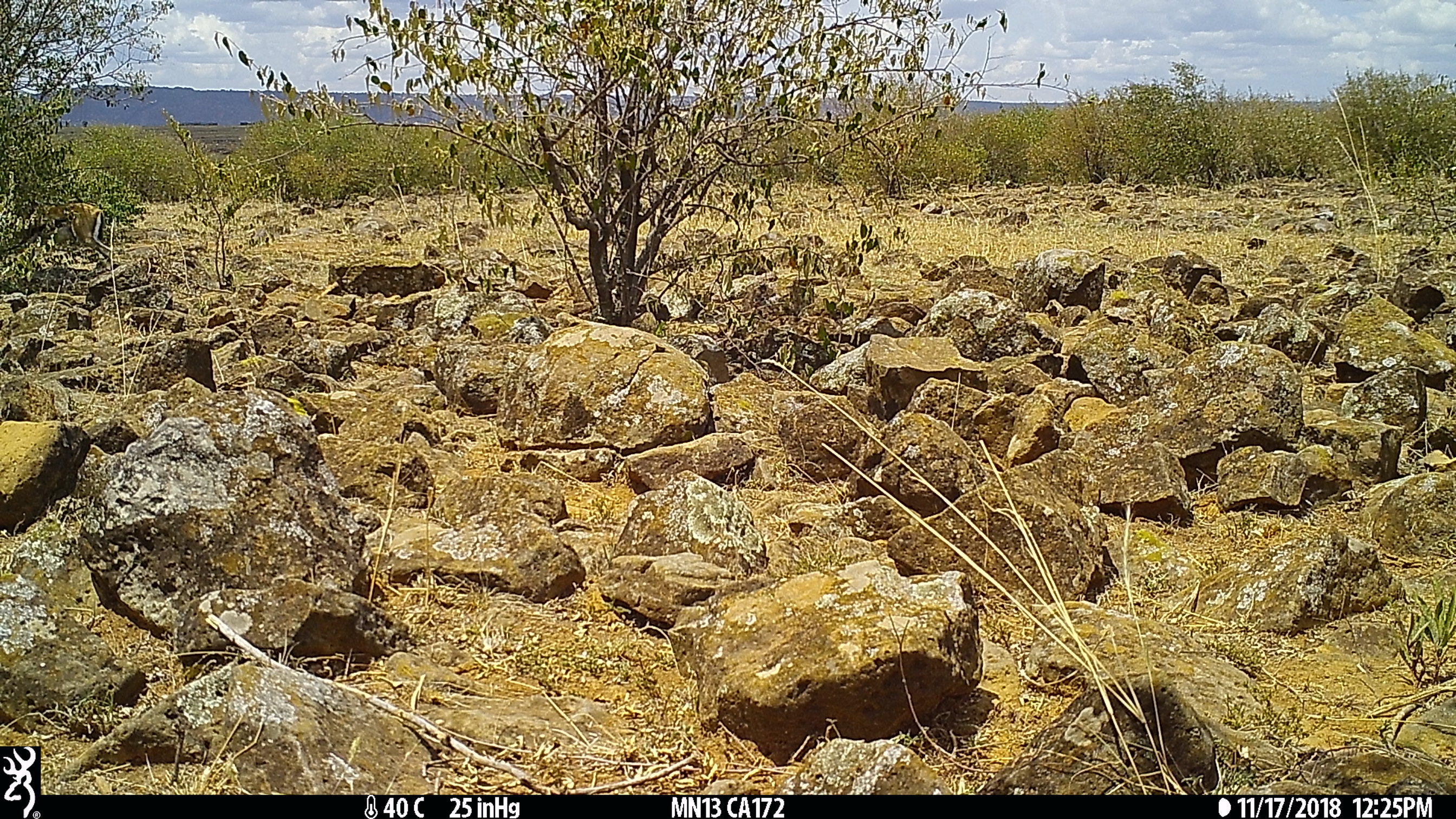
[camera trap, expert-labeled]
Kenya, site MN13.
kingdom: Animalia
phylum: Chordata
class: Mammalia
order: Artiodactyla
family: Bovidae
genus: Eudorcas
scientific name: Eudorcas thomsonii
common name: thomon's gazelle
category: gazelle thomsons